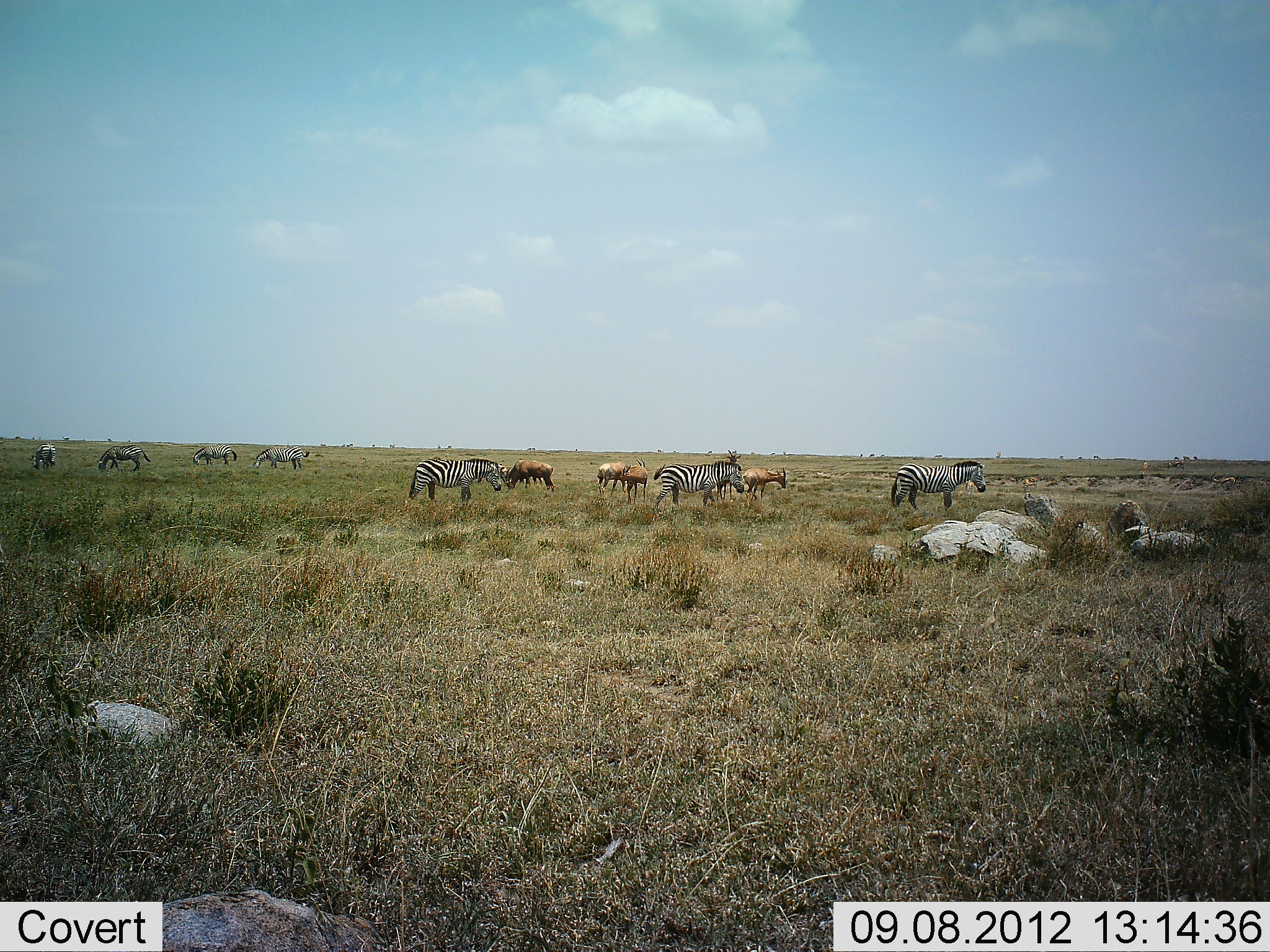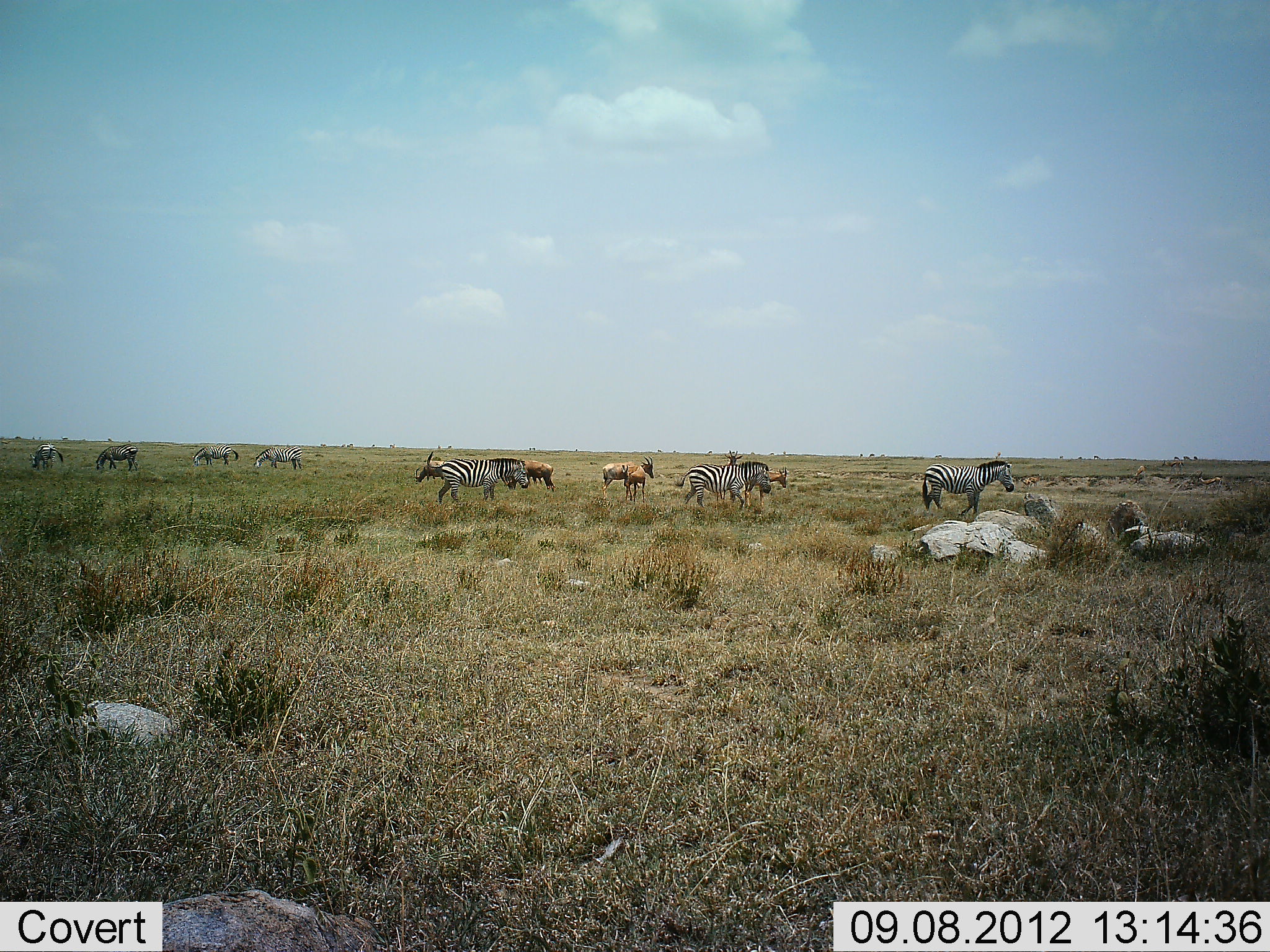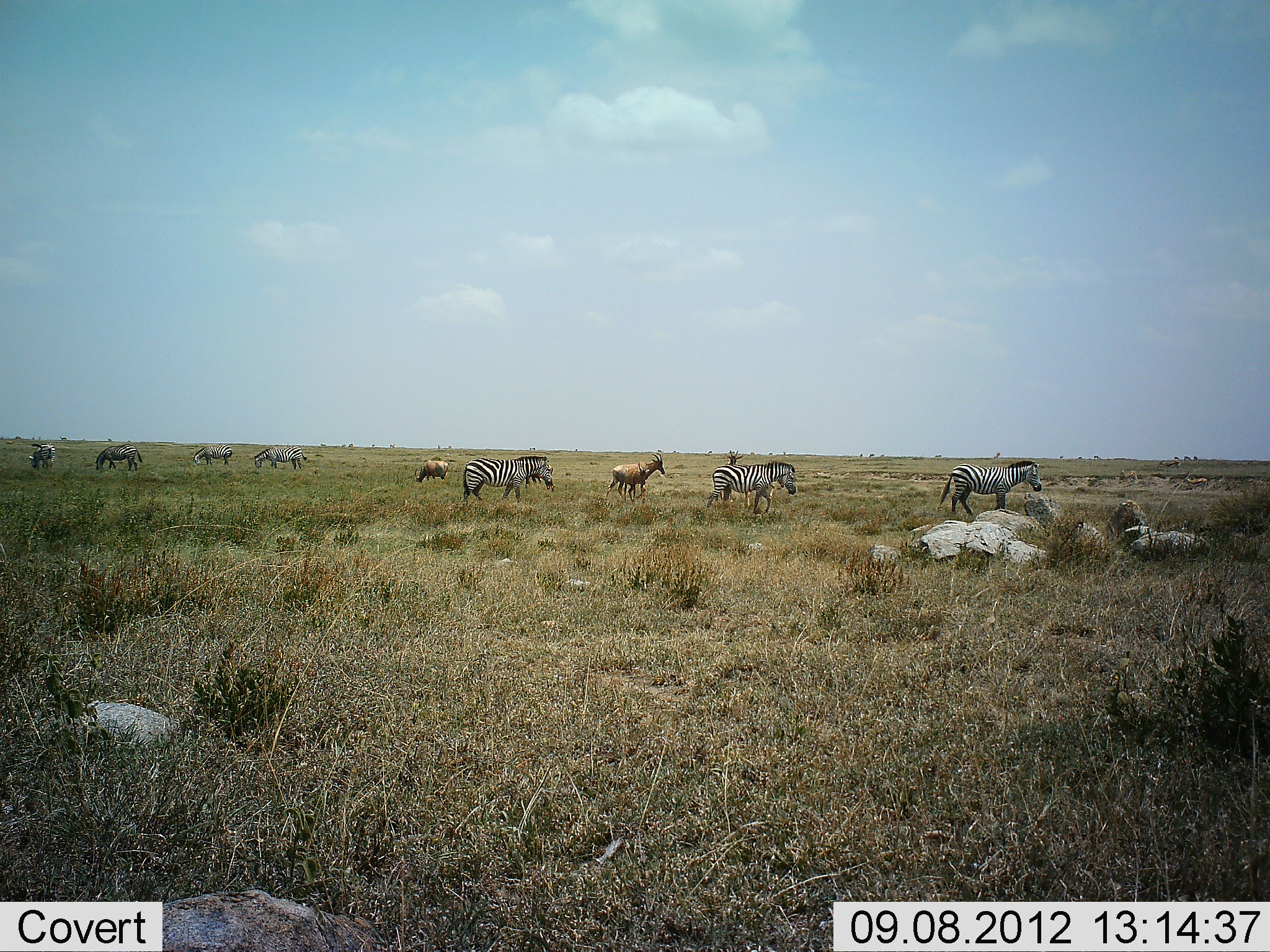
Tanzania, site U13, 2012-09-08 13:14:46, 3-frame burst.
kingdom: Animalia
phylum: Chordata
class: Mammalia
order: Artiodactyla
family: Bovidae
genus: Alcelaphus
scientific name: Alcelaphus buselaphus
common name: hartebeest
Hartebeest (Alcelaphus buselaphus), count 4. Behavior (volunteer vote fractions): standing 56%, resting 0%, moving 22%, interacting 0%. Young present (vote fraction): 0%. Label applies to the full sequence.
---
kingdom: Animalia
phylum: Chordata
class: Mammalia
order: Perissodactyla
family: Equidae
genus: Equus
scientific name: Equus quagga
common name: plains zebra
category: zebra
Zebra (plains zebra) (Equus quagga), count 7. Behavior (volunteer vote fractions): standing 24%, resting 0%, moving 72%, interacting 4%. Young present (vote fraction): 0%. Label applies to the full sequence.